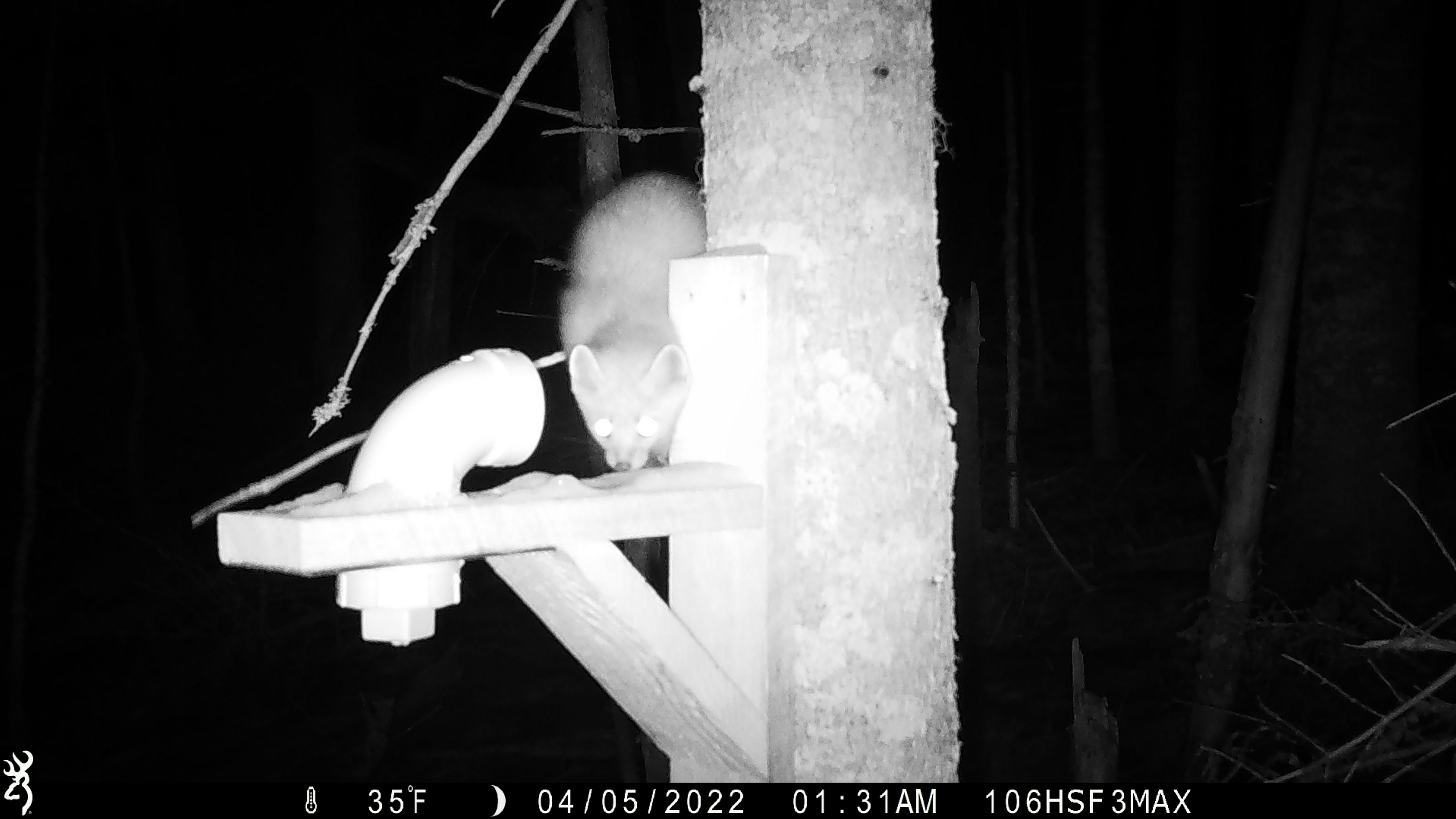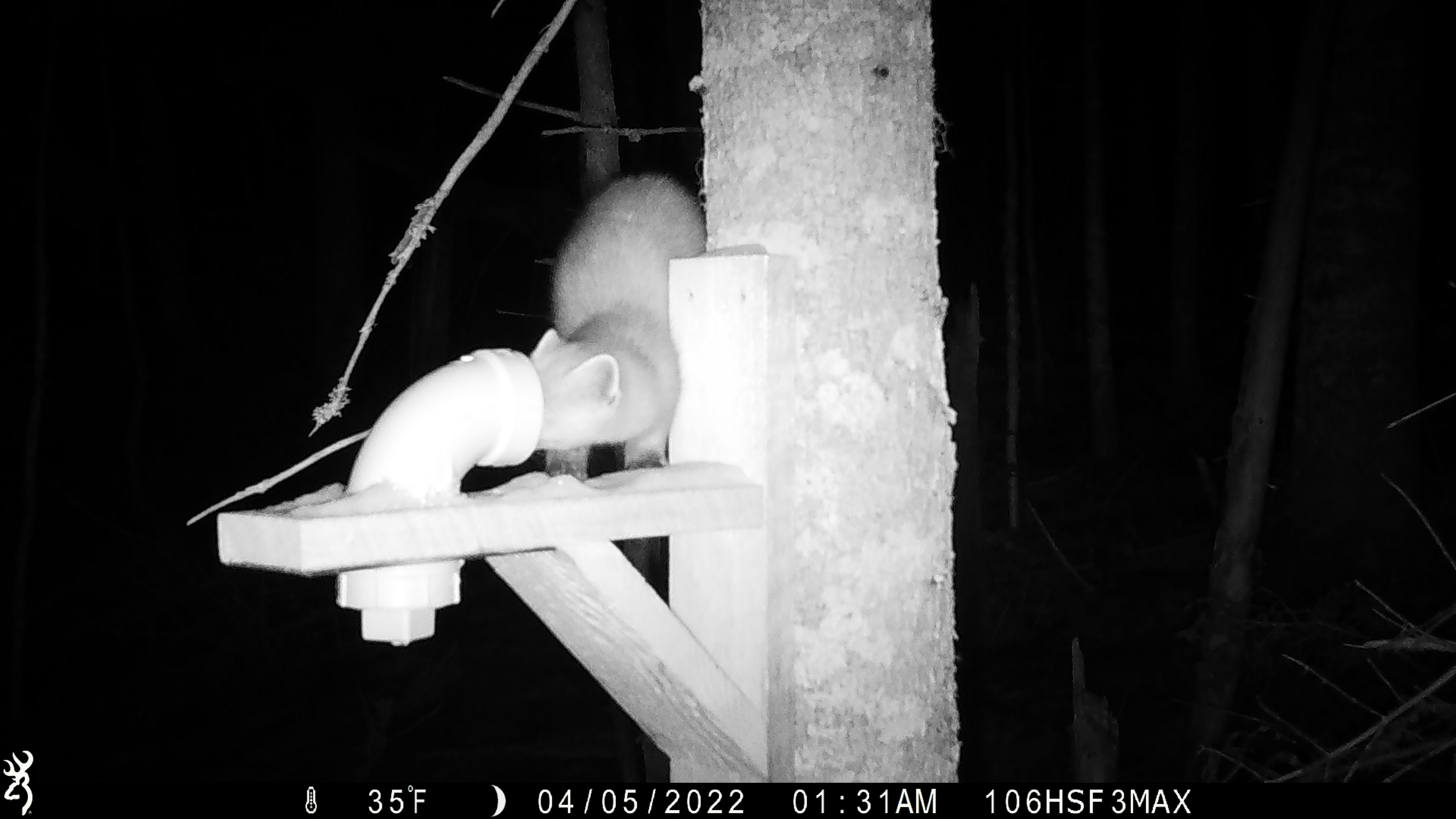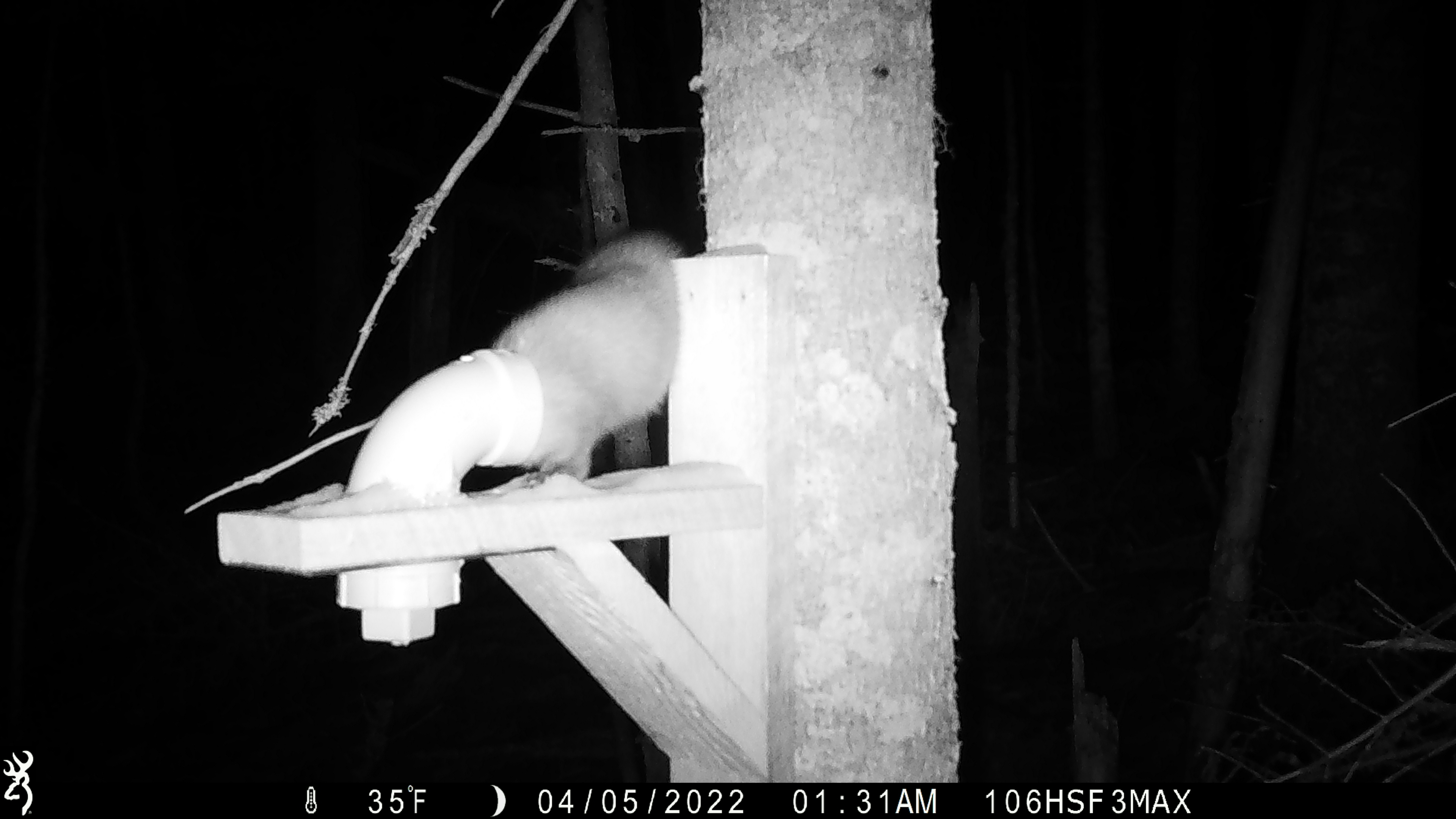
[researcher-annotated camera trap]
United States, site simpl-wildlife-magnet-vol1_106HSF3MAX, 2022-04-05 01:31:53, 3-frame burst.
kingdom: Animalia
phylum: Chordata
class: Mammalia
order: Carnivora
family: Mustelidae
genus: Martes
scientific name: Martes americana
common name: american marten